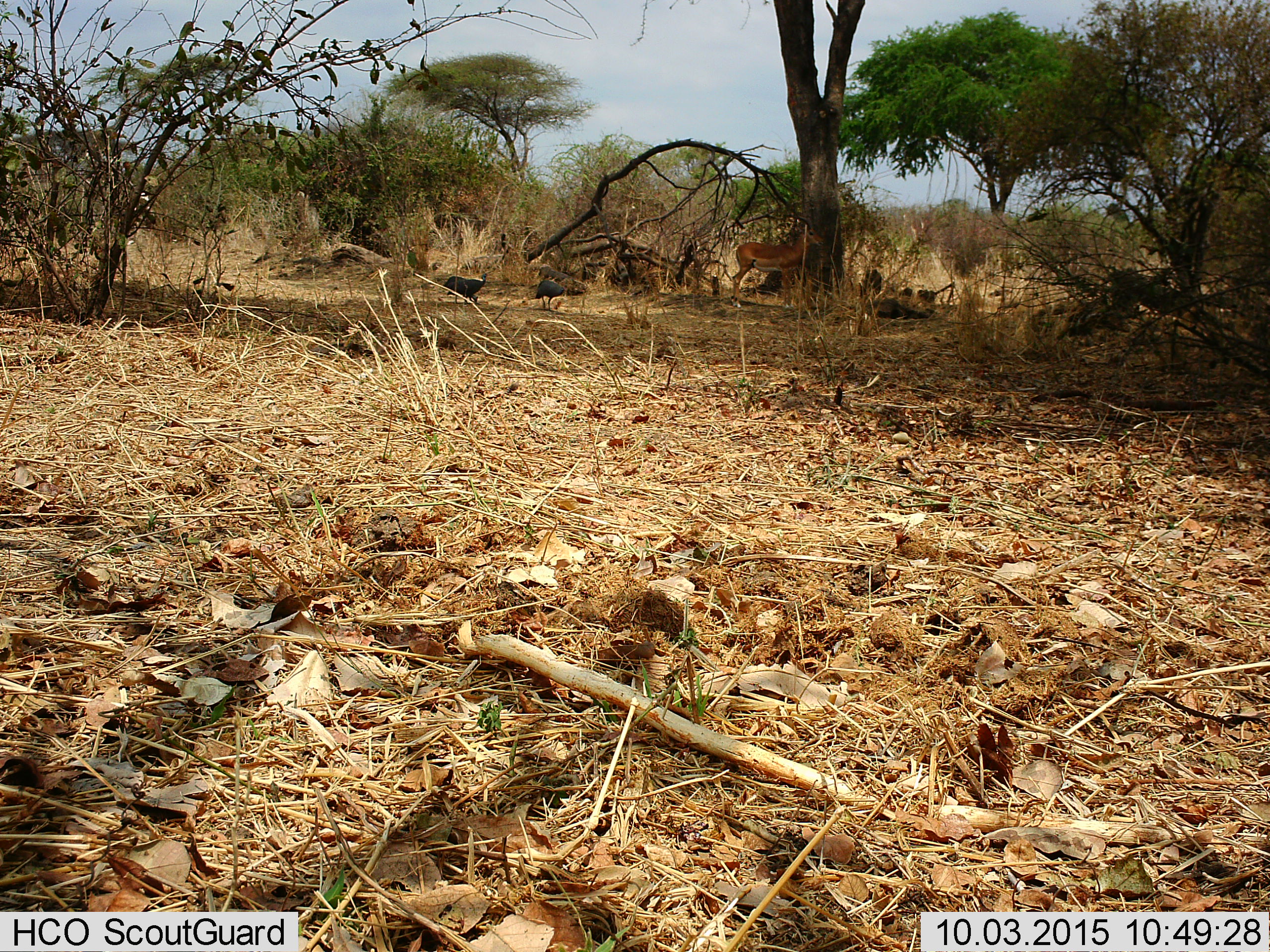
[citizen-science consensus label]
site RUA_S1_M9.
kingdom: Animalia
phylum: Chordata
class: Aves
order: Galliformes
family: Numididae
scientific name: Numididae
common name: guineafowl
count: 3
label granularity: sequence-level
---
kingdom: Animalia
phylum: Chordata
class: Mammalia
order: Artiodactyla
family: Bovidae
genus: Aepyceros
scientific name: Aepyceros melampus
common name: impala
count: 1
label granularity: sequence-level